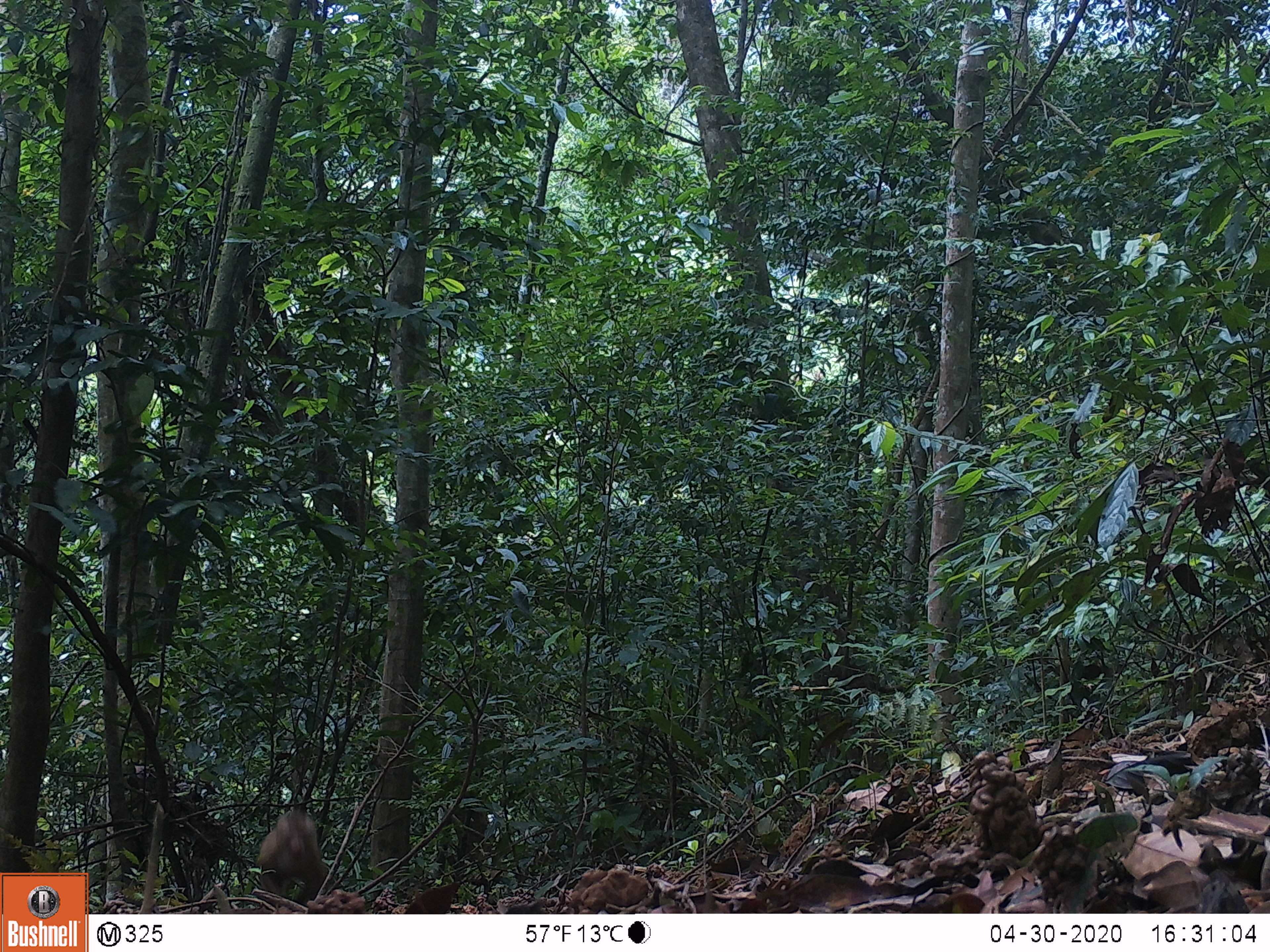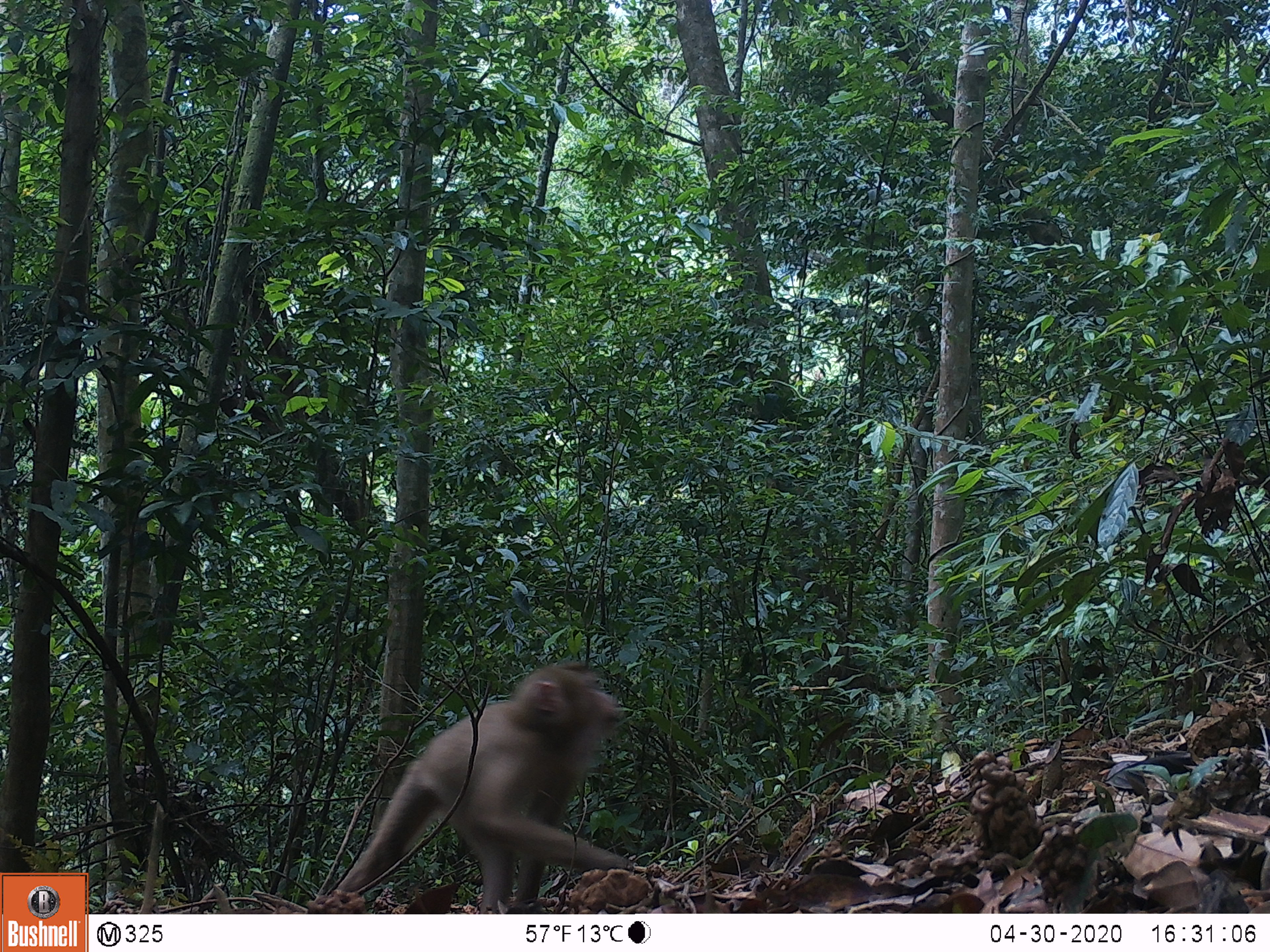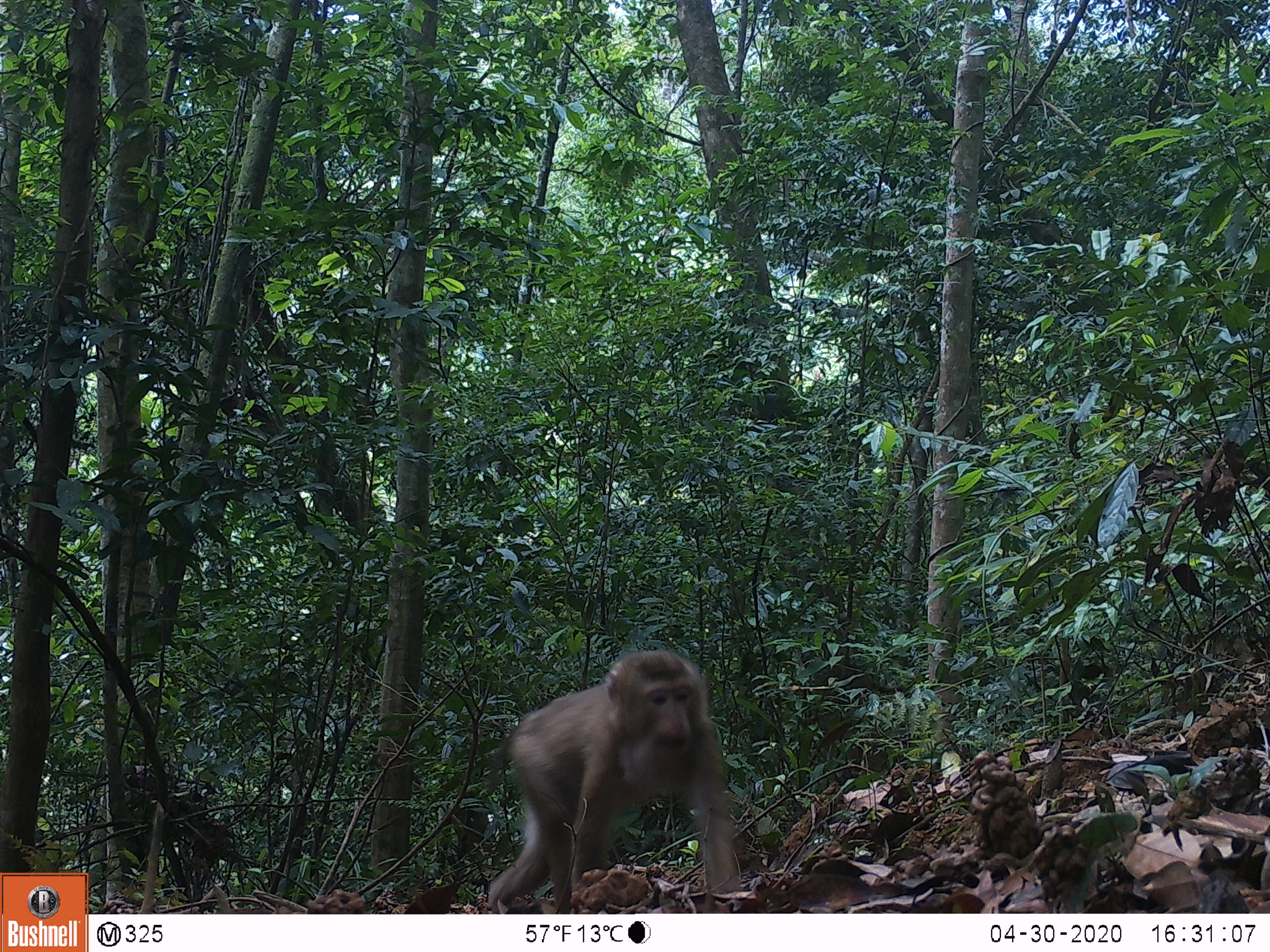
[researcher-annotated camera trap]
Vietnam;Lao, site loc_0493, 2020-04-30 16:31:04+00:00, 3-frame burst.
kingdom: Animalia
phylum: Chordata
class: Mammalia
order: Primates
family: Cercopithecidae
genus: Macaca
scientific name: Macaca nemestrina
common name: pig-tailed macaque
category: pig tailed macaque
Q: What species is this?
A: Pig tailed macaque (pig-tailed macaque) (Macaca nemestrina).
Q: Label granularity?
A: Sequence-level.